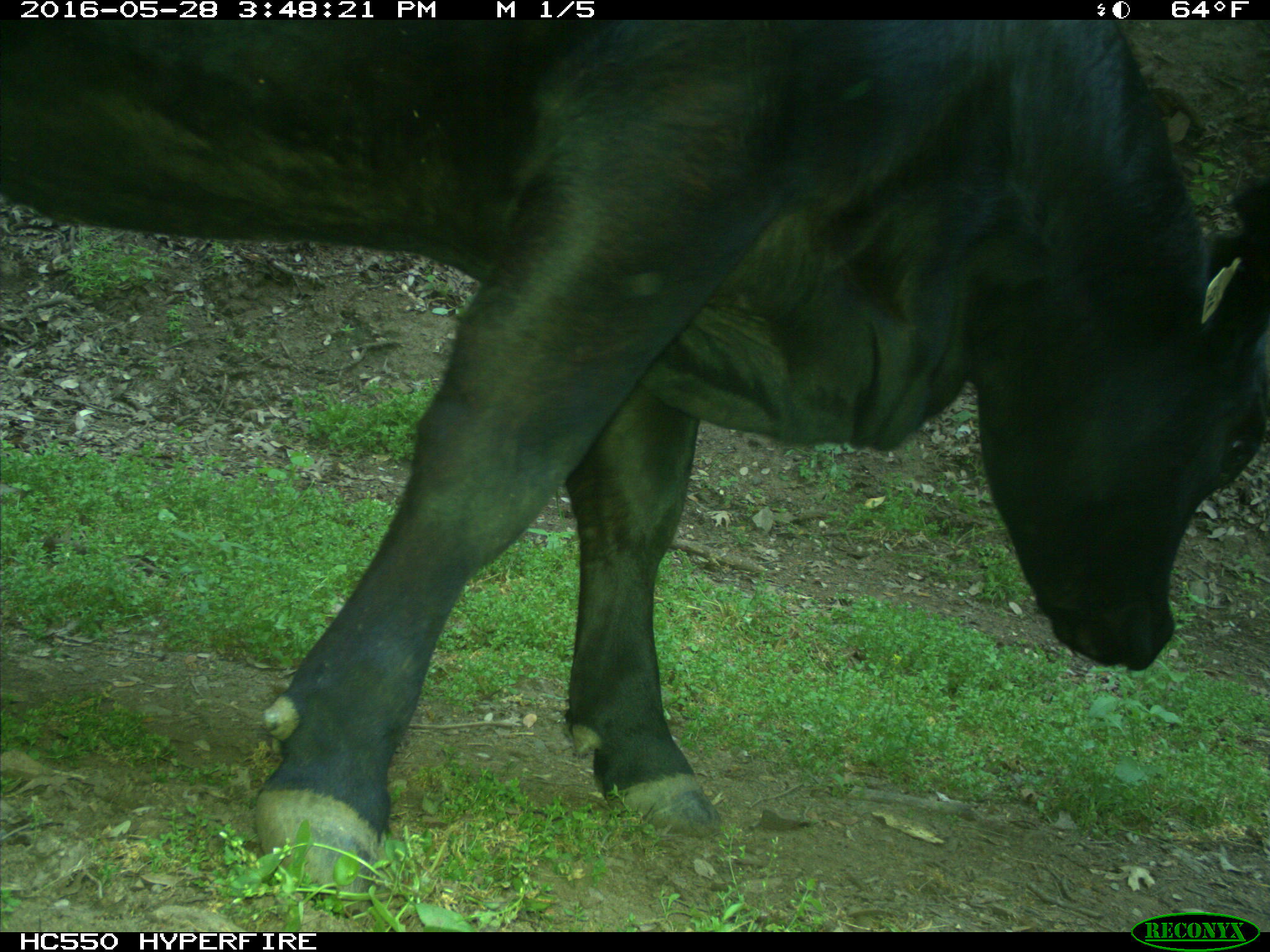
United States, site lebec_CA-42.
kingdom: Animalia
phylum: Chordata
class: Mammalia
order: Artiodactyla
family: Bovidae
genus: Bos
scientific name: Bos taurus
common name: domestic cow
Bos taurus (domestic cow).